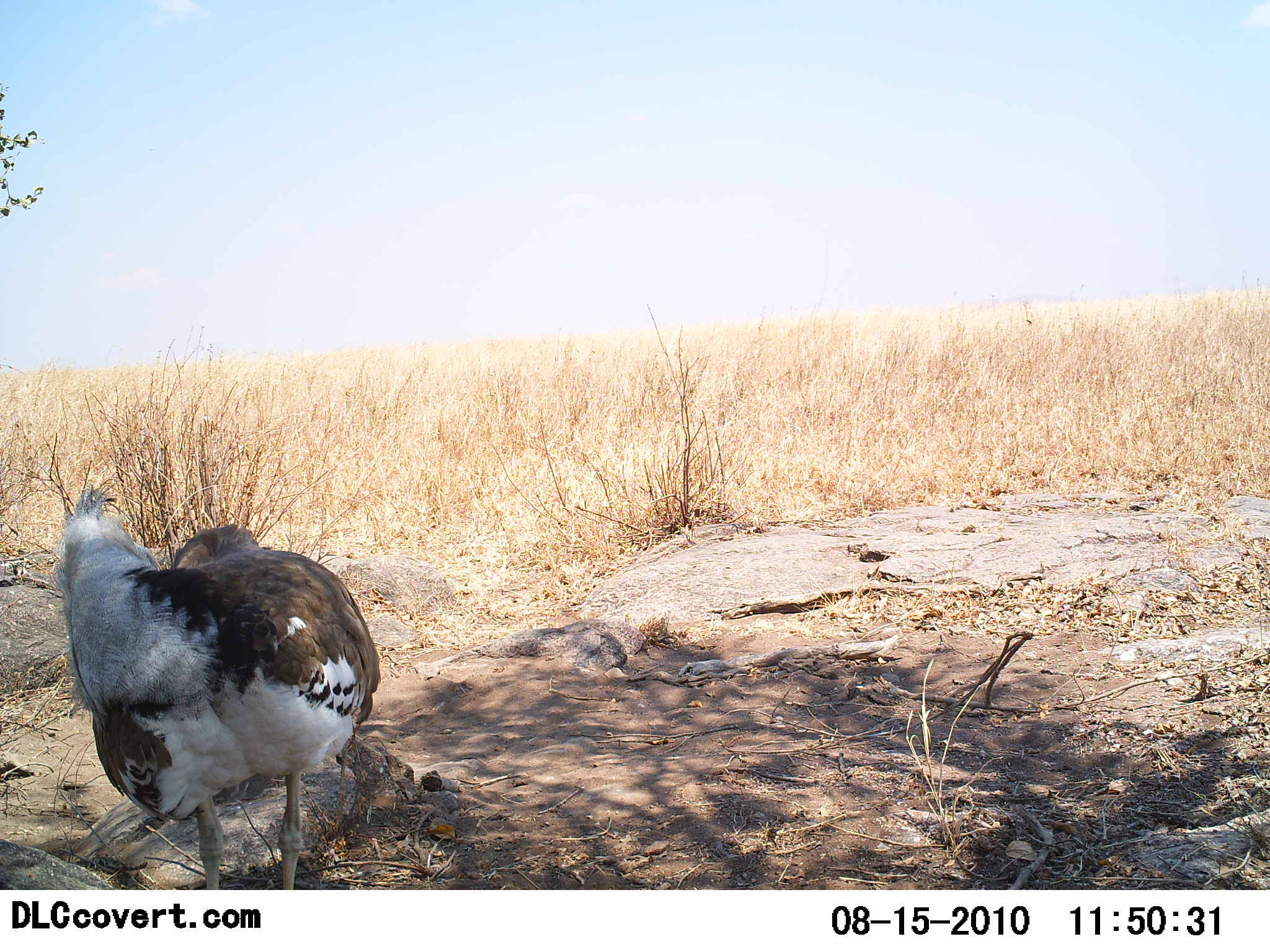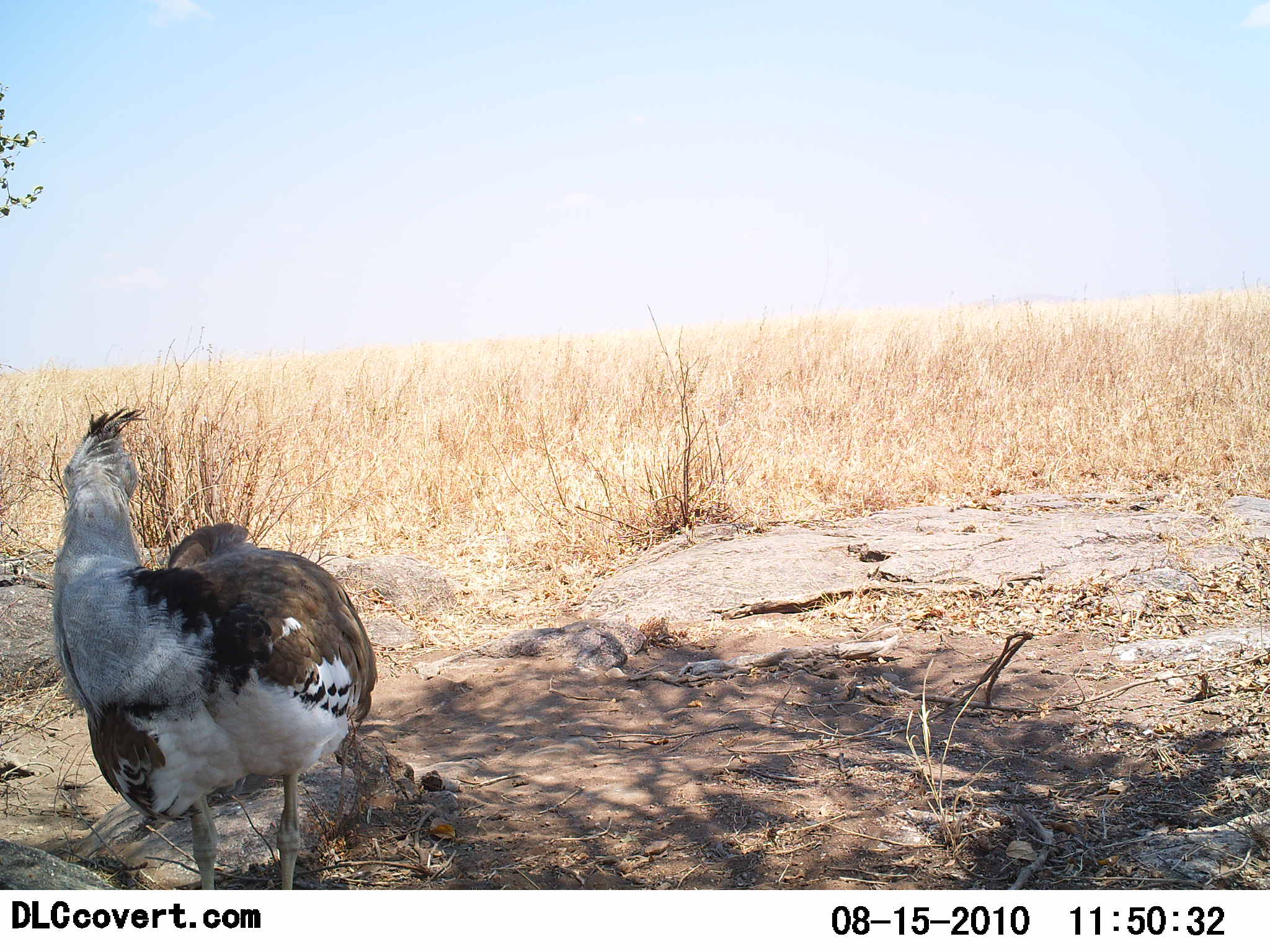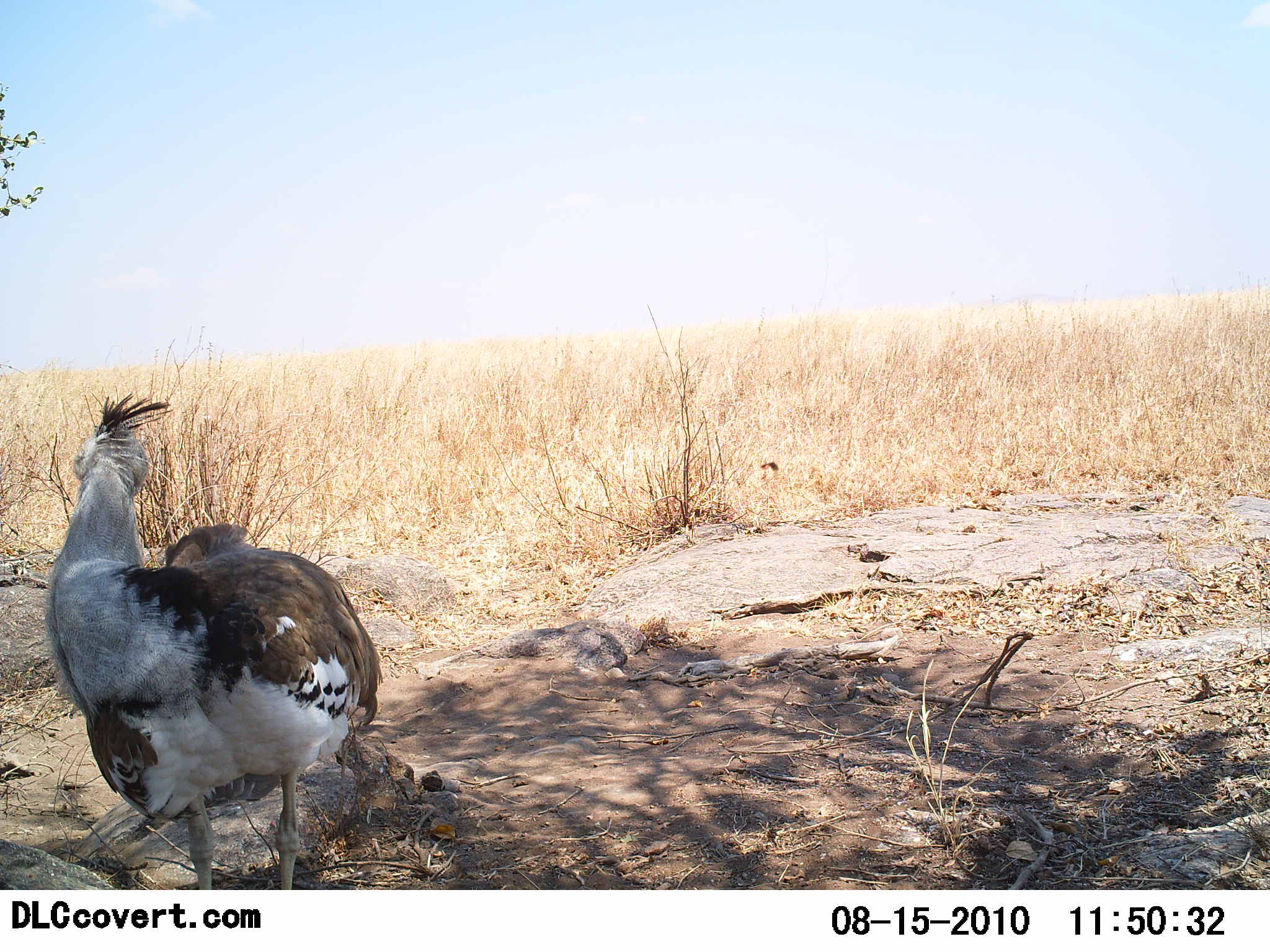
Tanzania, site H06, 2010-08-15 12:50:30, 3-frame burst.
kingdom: Animalia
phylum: Chordata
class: Aves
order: Otidiformes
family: Otididae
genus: Ardeotis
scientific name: Ardeotis kori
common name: kori bustard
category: koribustard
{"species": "koribustard (kori bustard) (Ardeotis kori)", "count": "1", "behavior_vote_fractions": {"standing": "92%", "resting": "8%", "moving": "8%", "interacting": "0%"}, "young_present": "0%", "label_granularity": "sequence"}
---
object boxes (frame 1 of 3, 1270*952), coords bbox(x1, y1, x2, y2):
animal: bbox(54, 487, 379, 890)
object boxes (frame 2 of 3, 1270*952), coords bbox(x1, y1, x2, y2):
animal: bbox(47, 403, 380, 889)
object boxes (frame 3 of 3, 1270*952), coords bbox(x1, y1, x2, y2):
animal: bbox(43, 391, 383, 889)